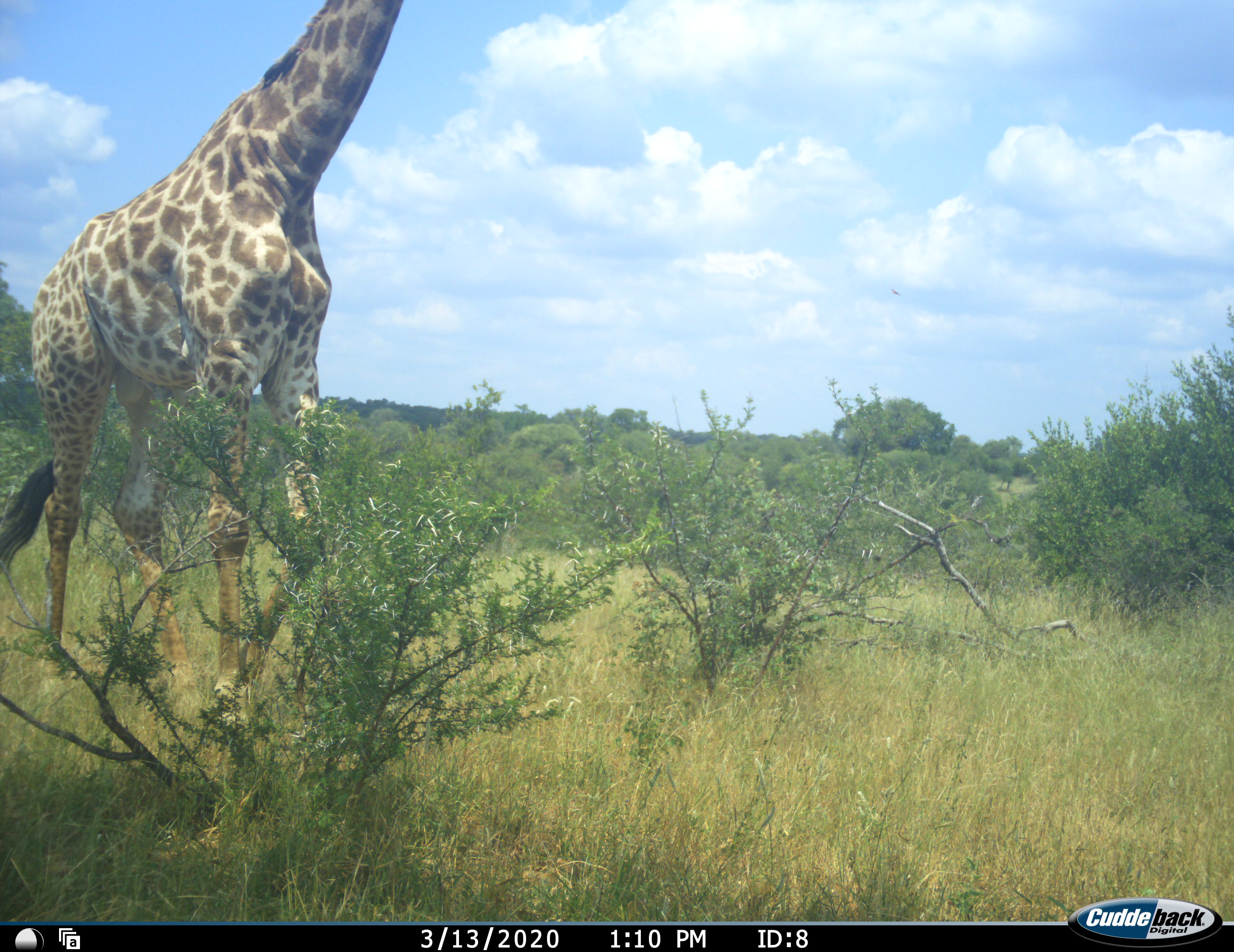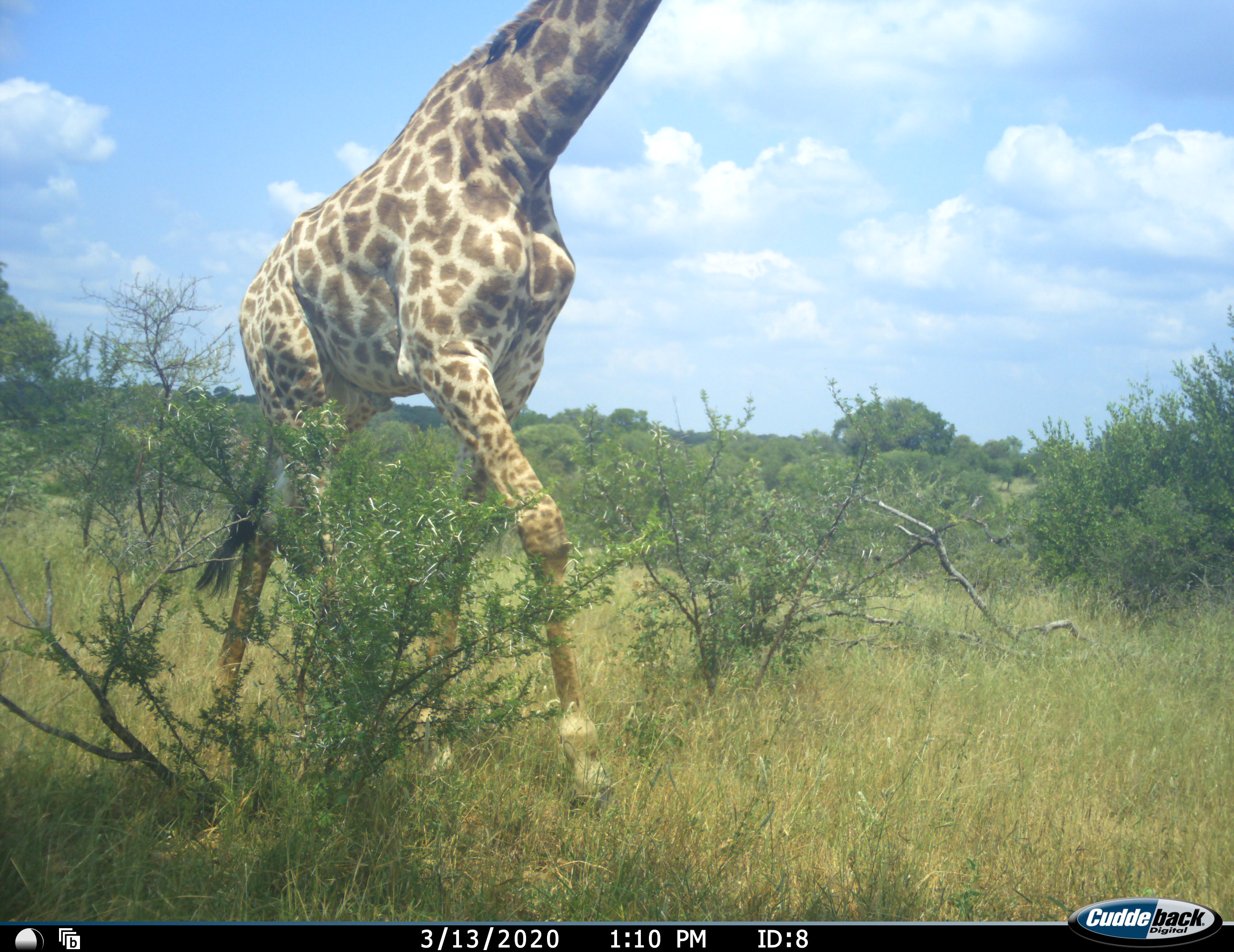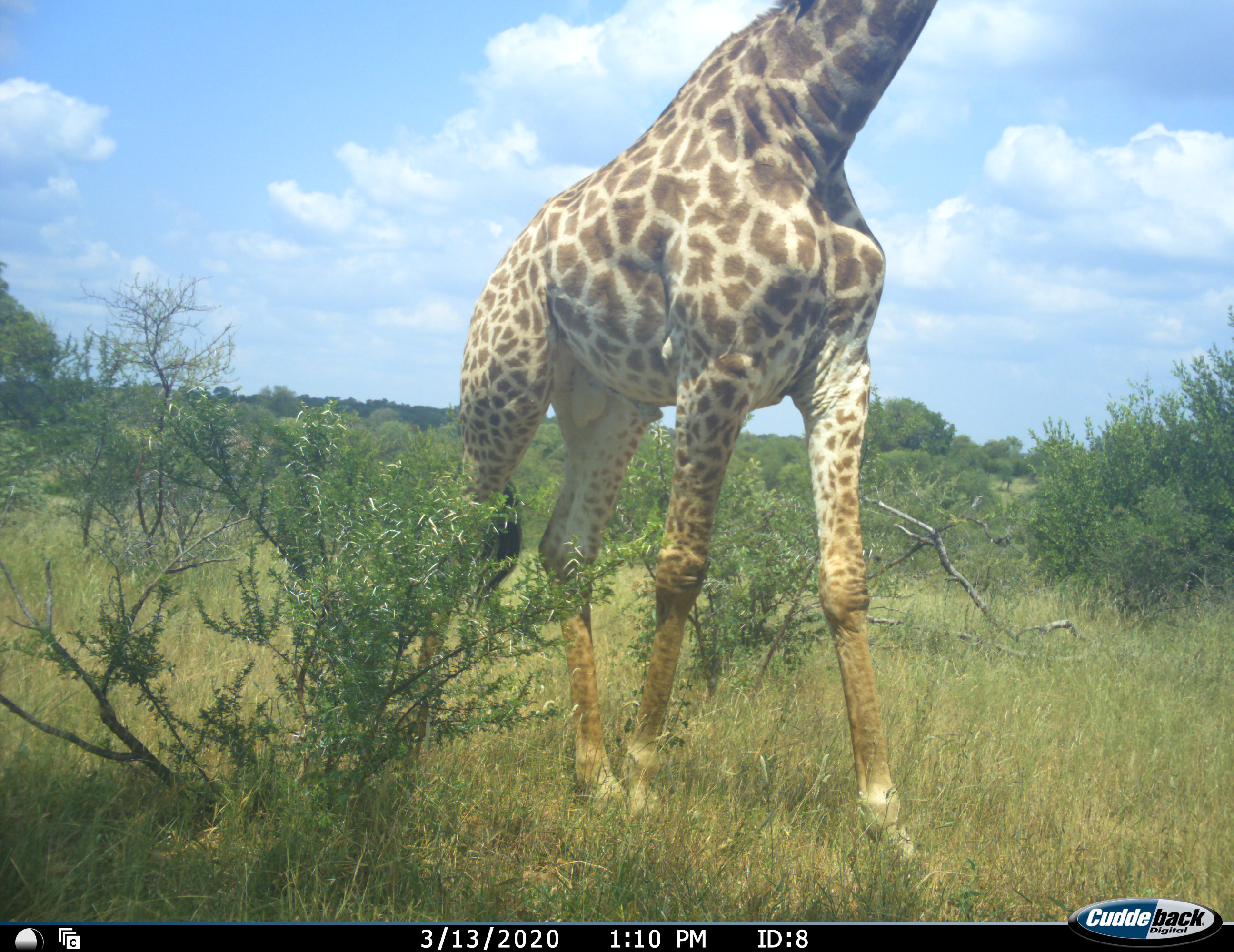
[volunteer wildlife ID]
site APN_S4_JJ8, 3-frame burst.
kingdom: Animalia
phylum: Chordata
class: Mammalia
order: Artiodactyla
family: Giraffidae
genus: Giraffa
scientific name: Giraffa camelopardalis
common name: giraffe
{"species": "giraffe (Giraffa camelopardalis)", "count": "1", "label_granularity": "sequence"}